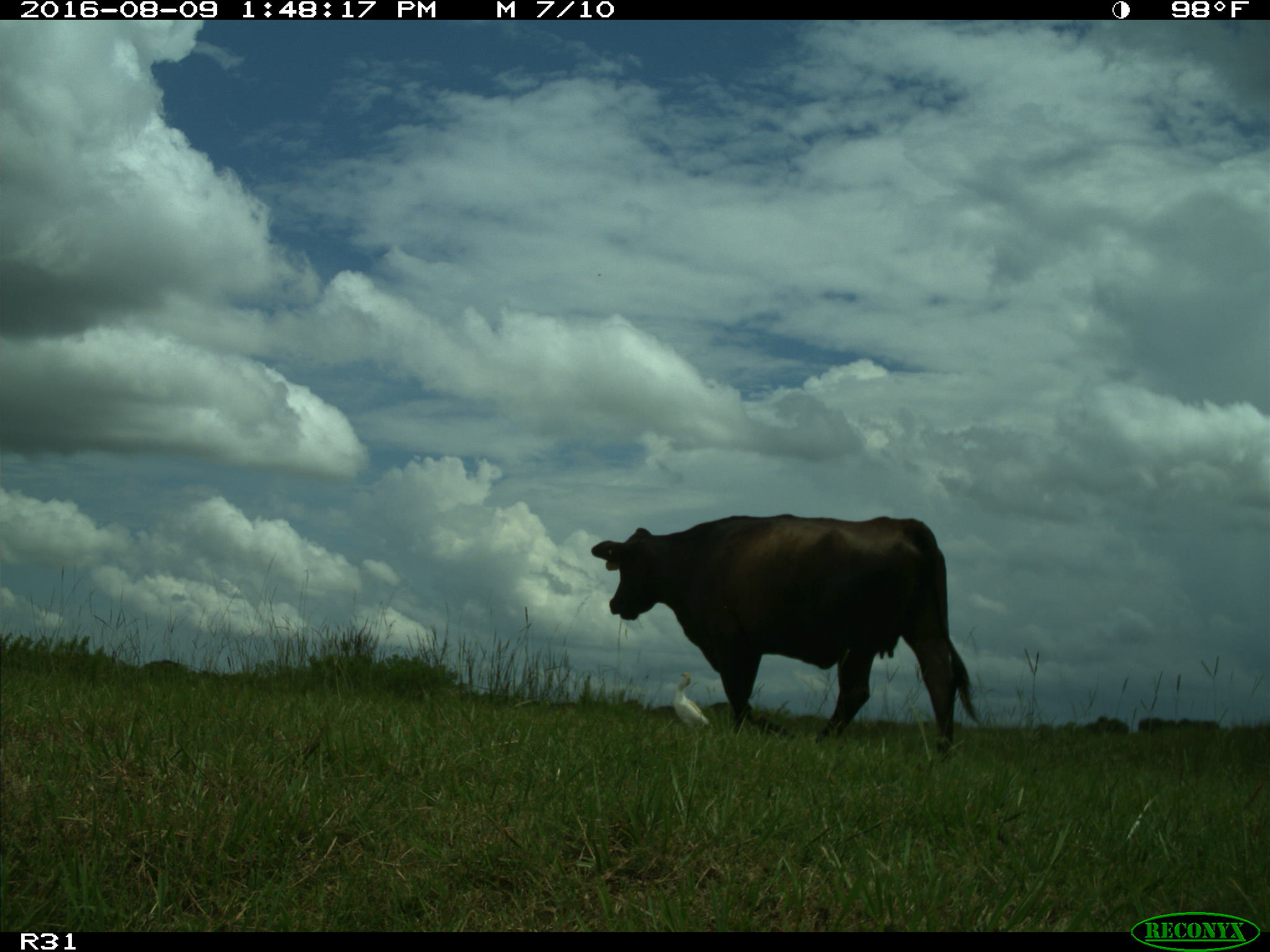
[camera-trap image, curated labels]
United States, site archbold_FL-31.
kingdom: Animalia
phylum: Chordata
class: Mammalia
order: Artiodactyla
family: Bovidae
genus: Bos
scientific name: Bos taurus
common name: domestic cow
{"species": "Bos taurus (domestic cow)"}